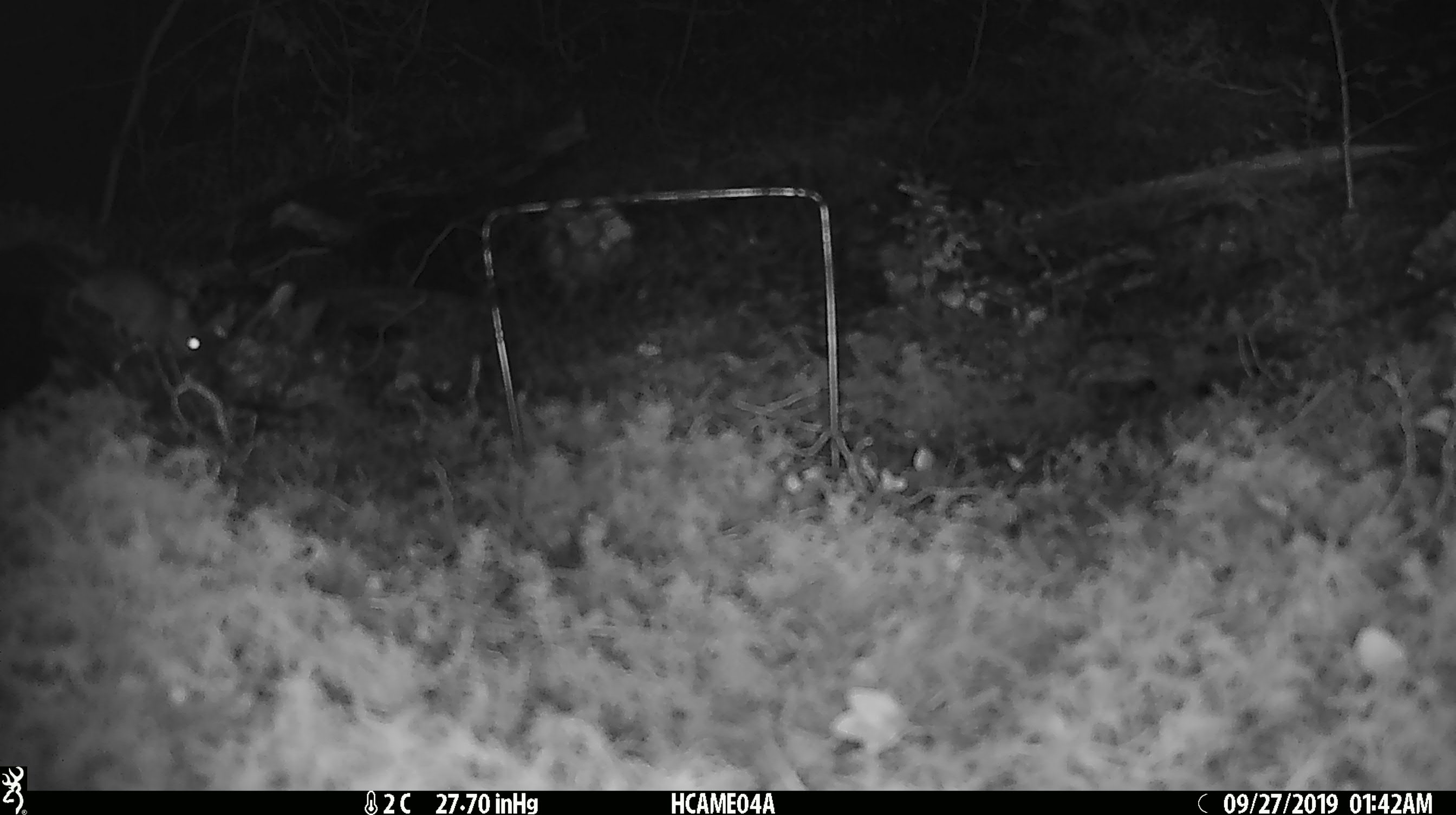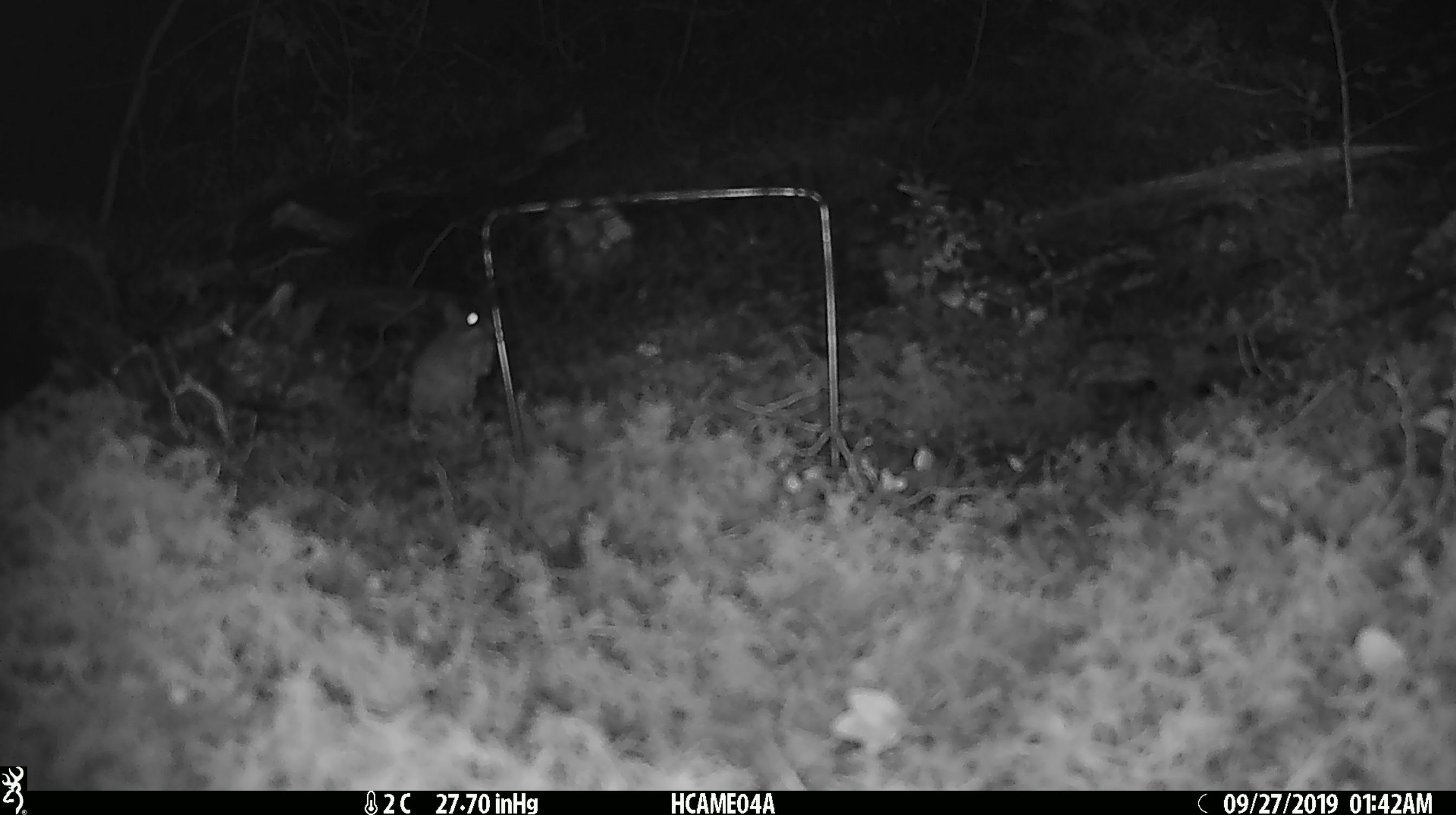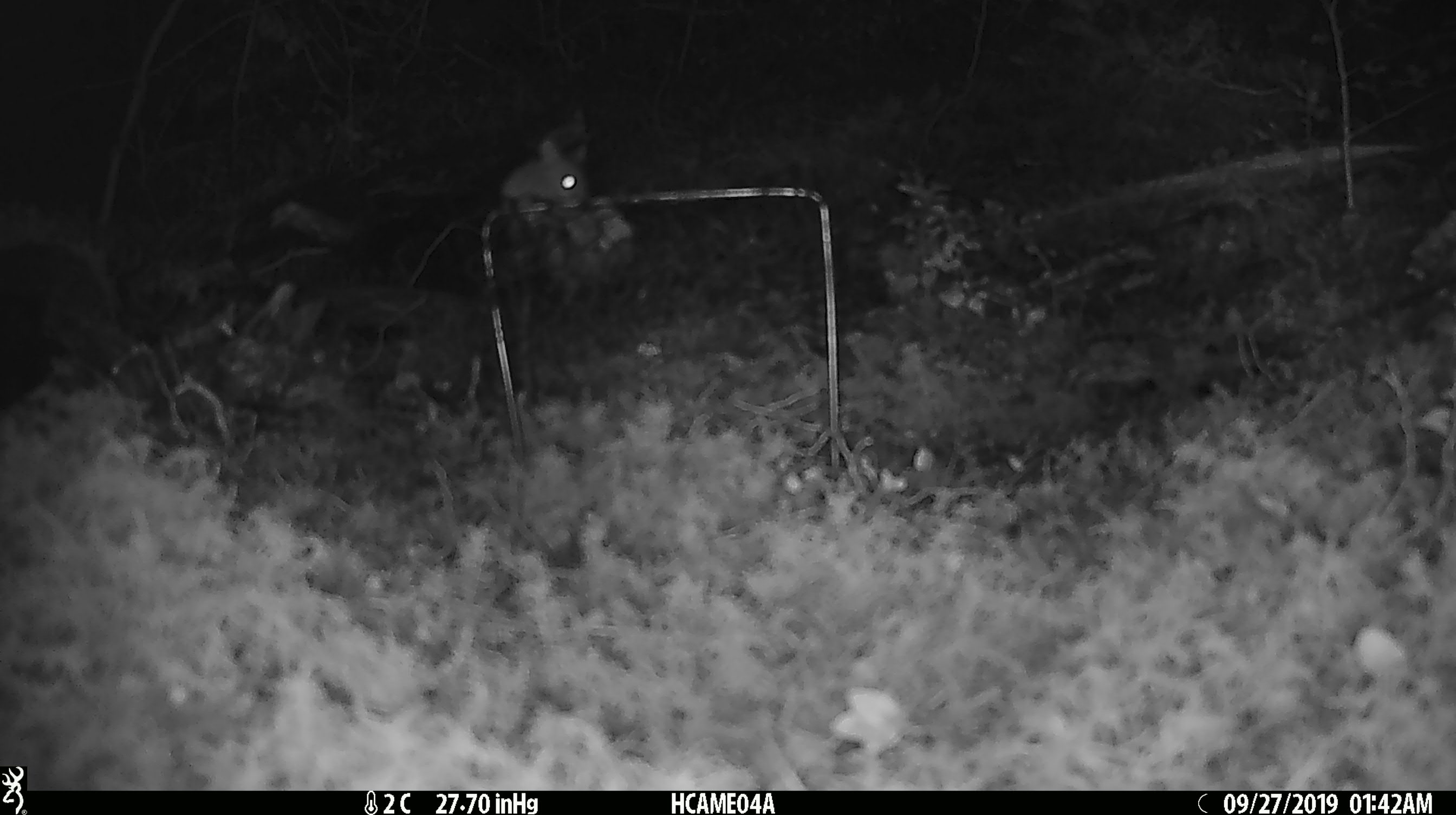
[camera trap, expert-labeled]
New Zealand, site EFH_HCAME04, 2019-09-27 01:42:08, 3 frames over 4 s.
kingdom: Animalia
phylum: Chordata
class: Mammalia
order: Rodentia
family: Muridae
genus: Mus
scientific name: Mus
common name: mouse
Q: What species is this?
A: Mouse (Mus).